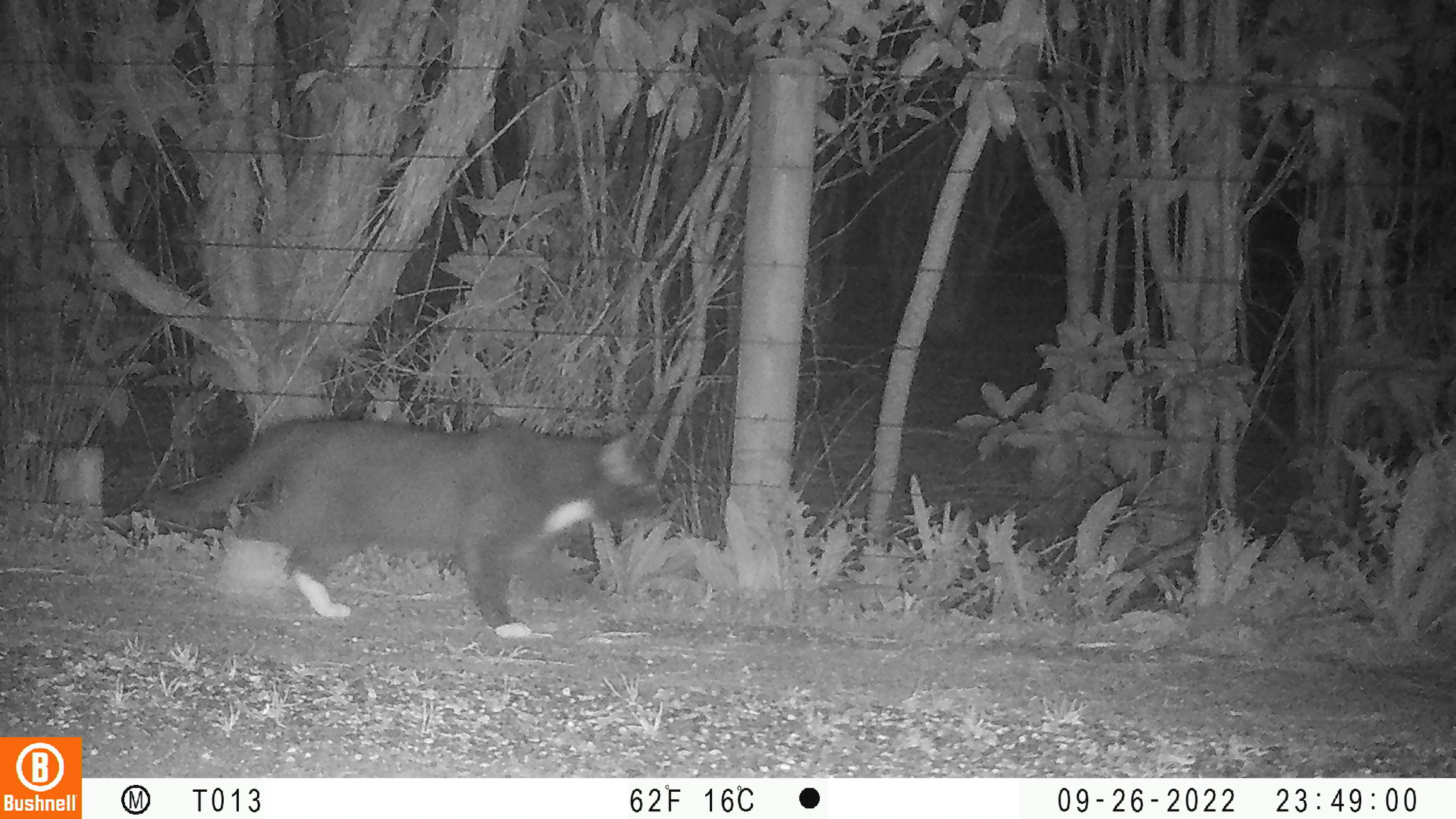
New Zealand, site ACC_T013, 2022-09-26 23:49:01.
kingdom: Animalia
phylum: Chordata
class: Mammalia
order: Carnivora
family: Felidae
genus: Felis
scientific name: Felis catus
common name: domestic cat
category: cat